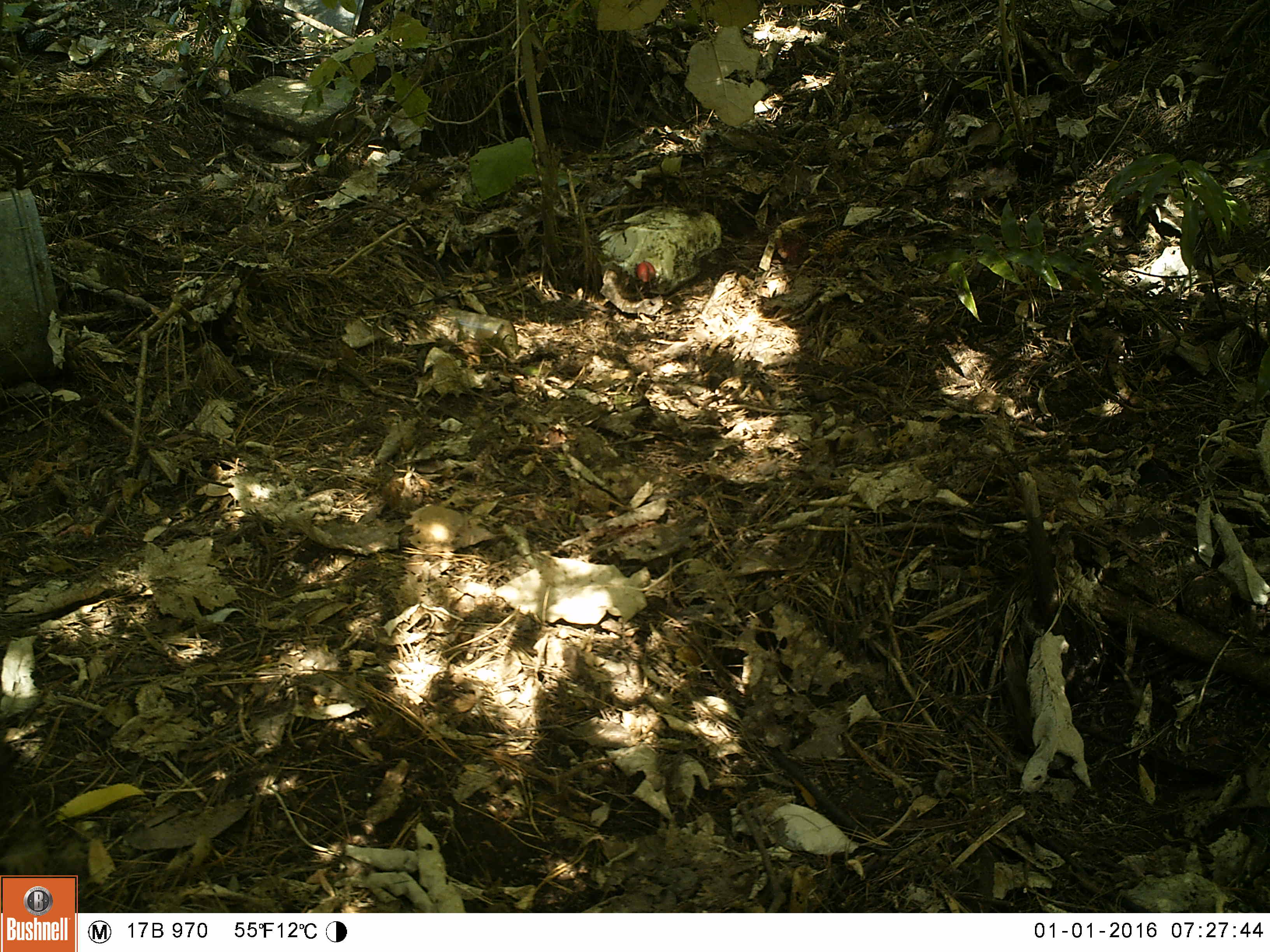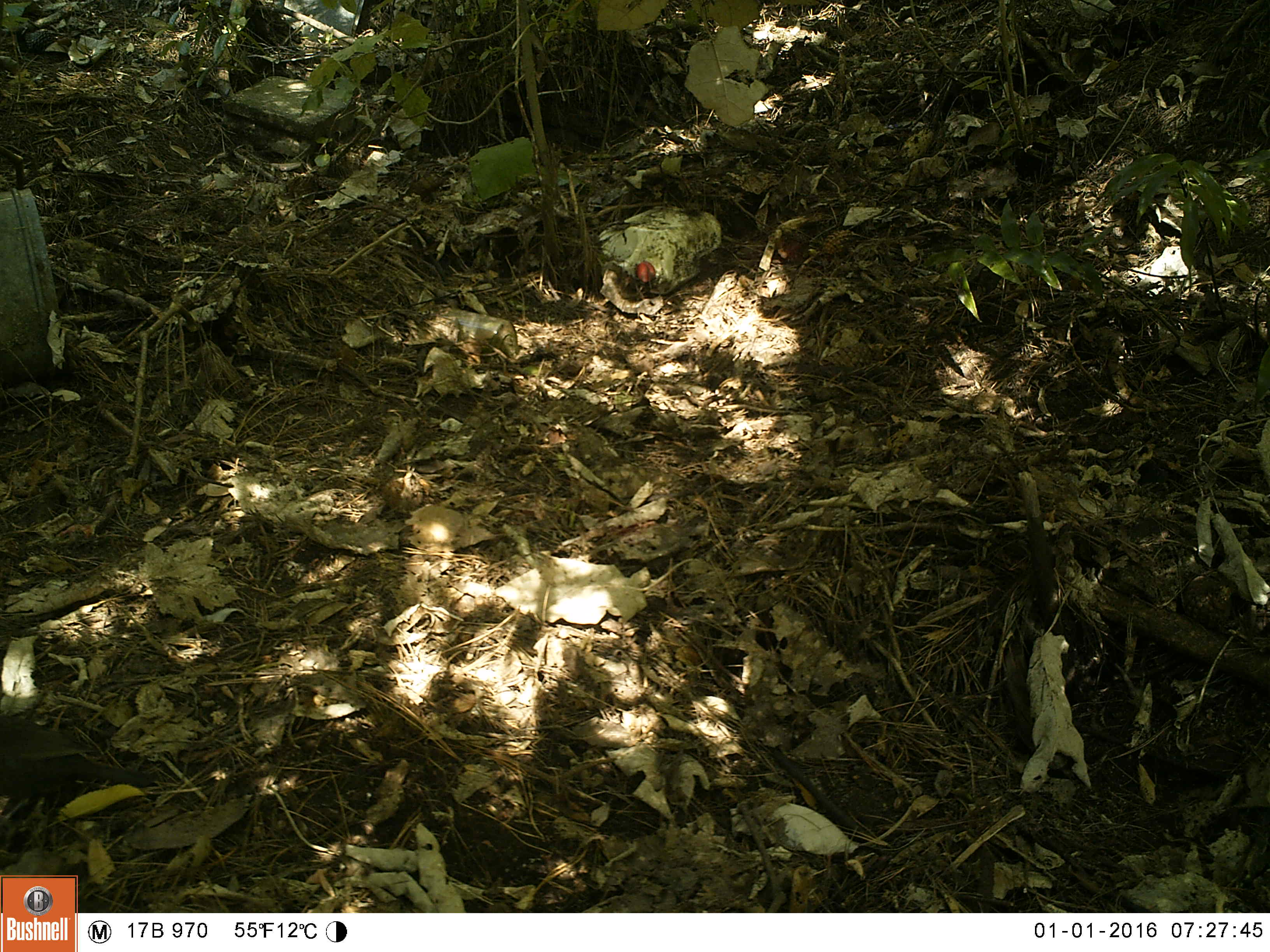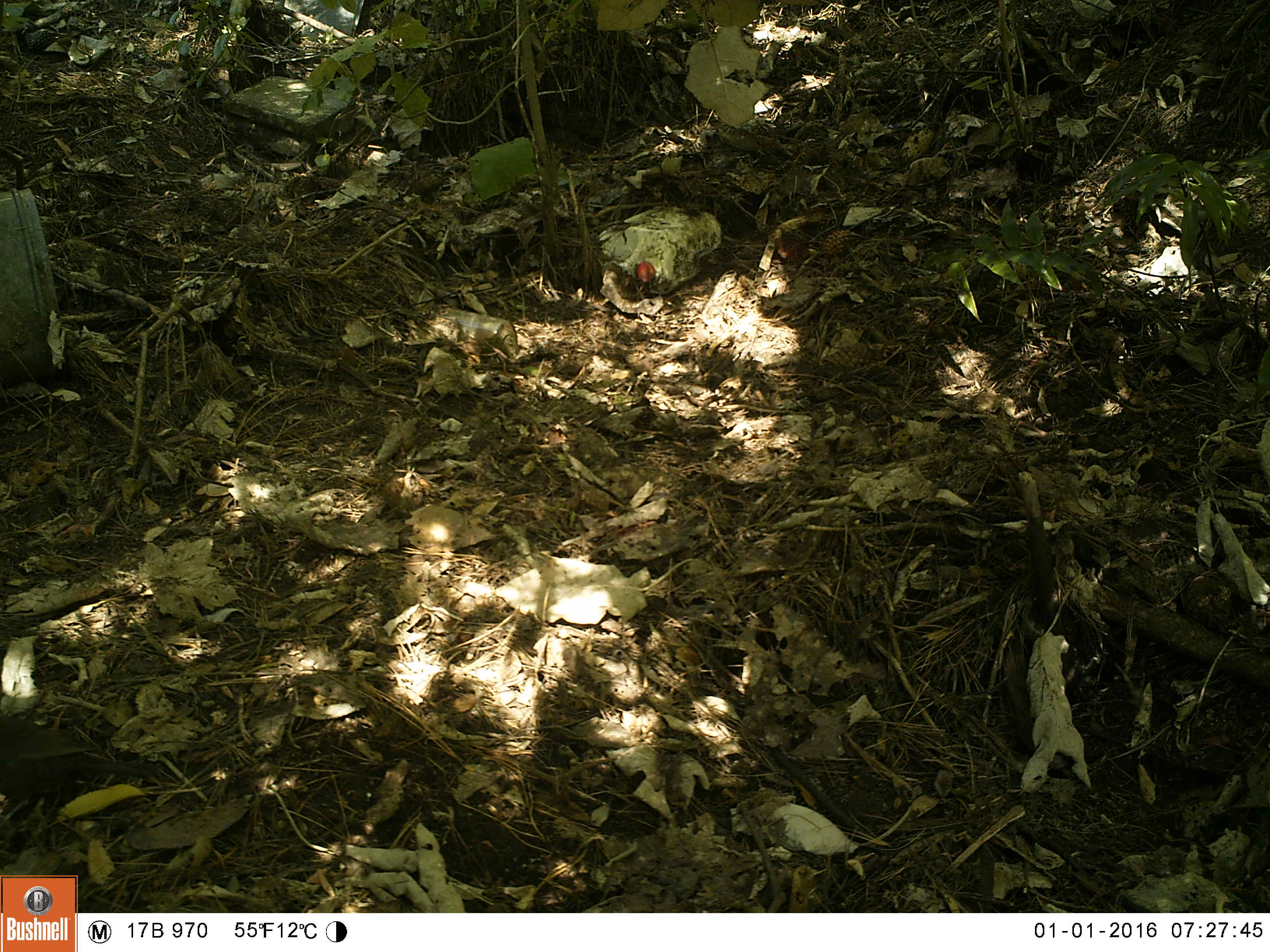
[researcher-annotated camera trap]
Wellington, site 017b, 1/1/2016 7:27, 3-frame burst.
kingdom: Animalia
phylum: Chordata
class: Aves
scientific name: Aves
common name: bird